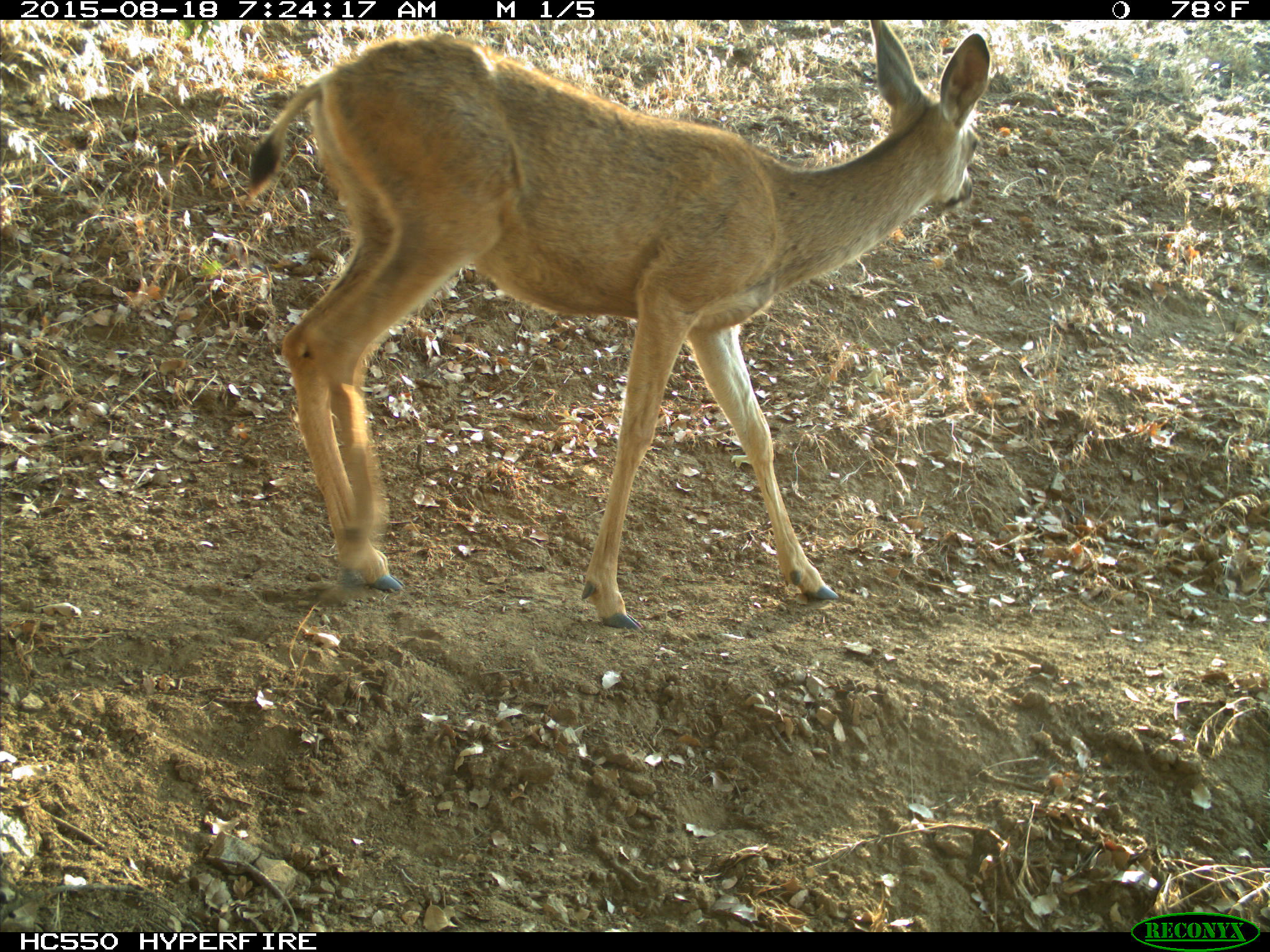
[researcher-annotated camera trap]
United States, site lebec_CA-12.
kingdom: Animalia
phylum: Chordata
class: Mammalia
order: Artiodactyla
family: Cervidae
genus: Odocoileus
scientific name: Odocoileus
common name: deer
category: unidentified deer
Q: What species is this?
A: Unidentified deer (deer) (Odocoileus).